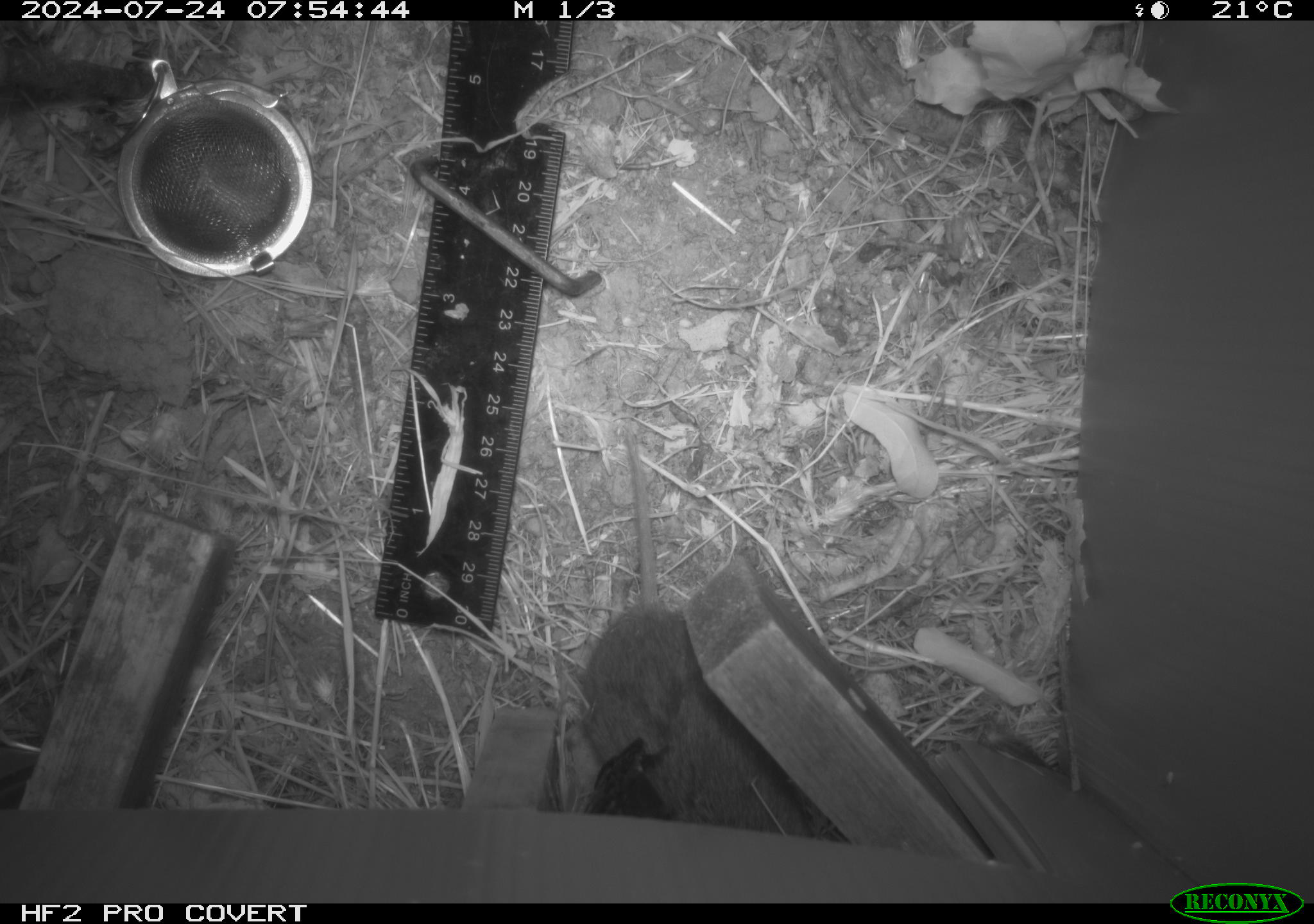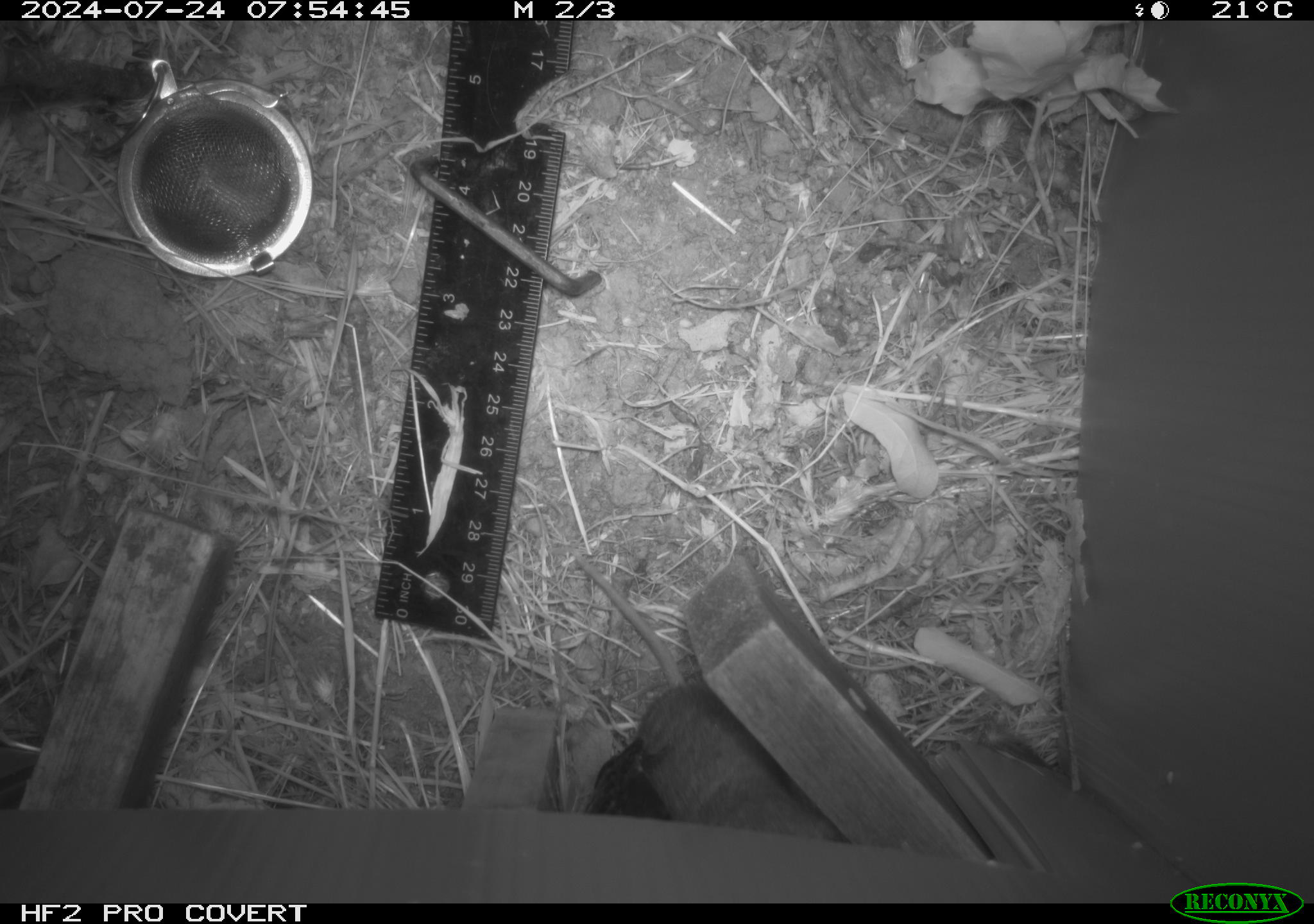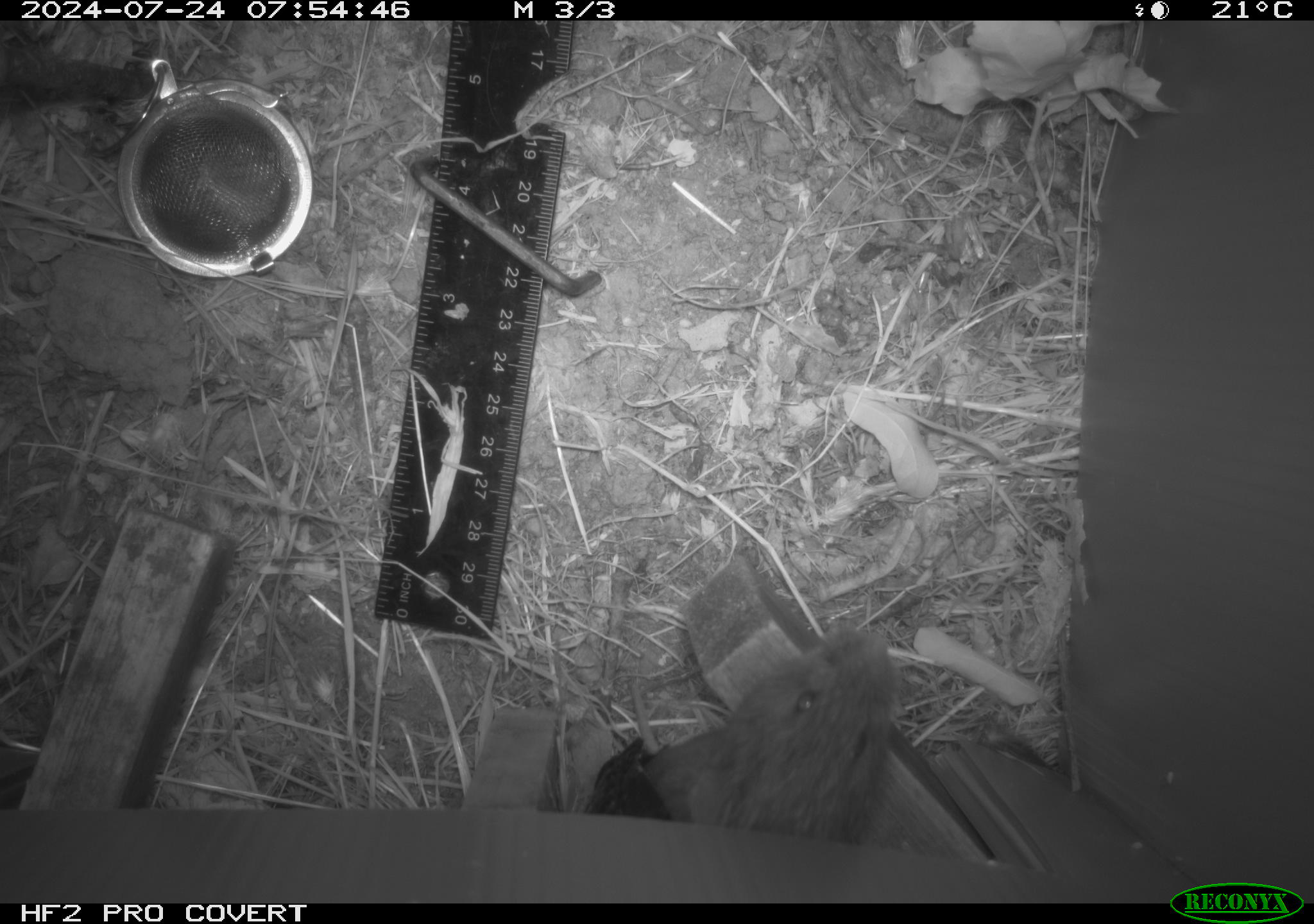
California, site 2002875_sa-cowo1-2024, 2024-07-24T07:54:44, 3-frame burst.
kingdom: Animalia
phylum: Chordata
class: Mammalia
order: Rodentia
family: Cricetidae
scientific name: Arvicolinae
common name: voles, lemmings, and muskrats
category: arvicolinae subfamily